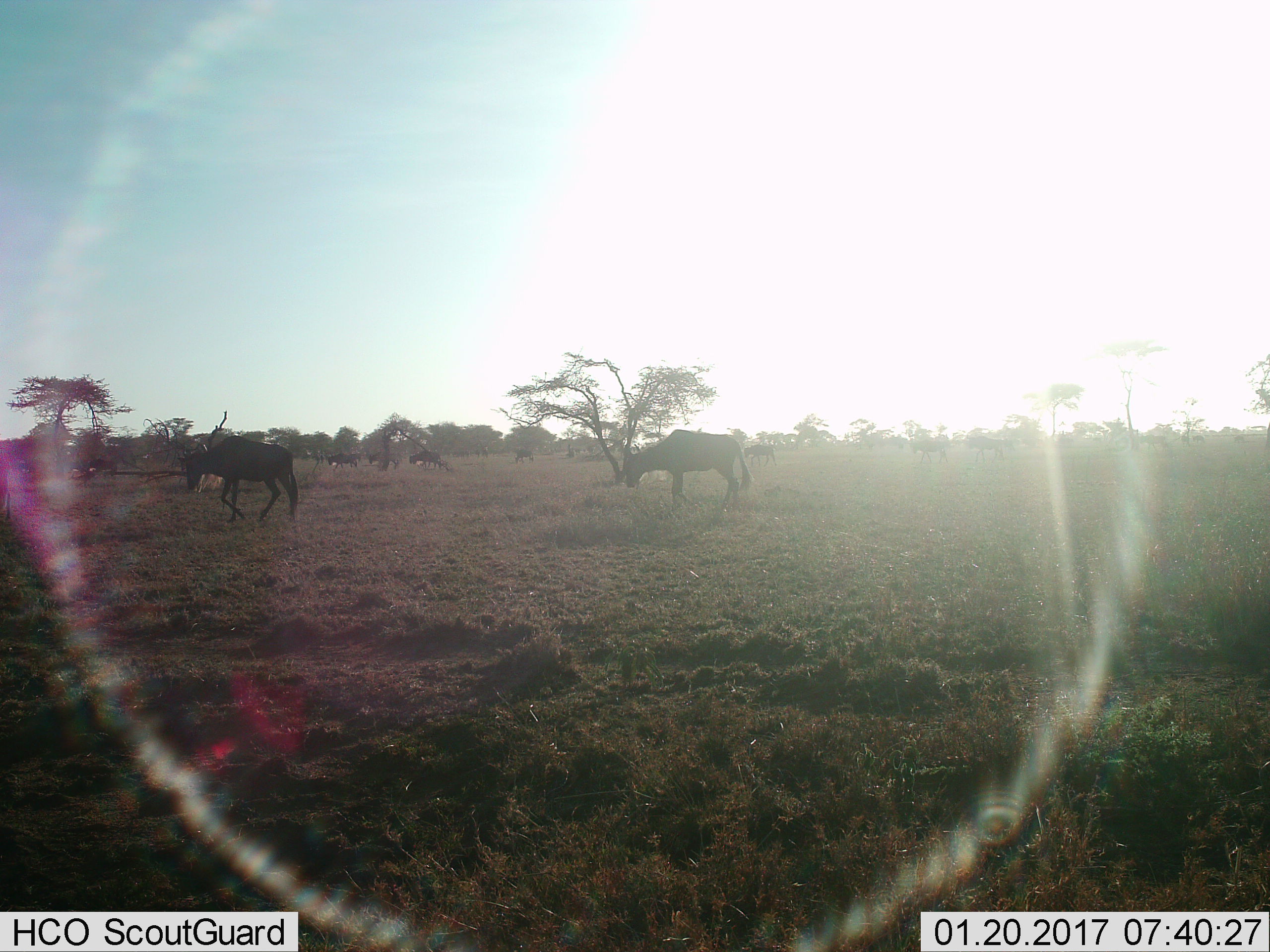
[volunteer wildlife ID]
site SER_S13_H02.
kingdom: Animalia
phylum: Chordata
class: Mammalia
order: Artiodactyla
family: Bovidae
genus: Connochaetes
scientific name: Connochaetes taurinus taurinus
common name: blue wildebeest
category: wildebeestblue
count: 11-50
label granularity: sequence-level